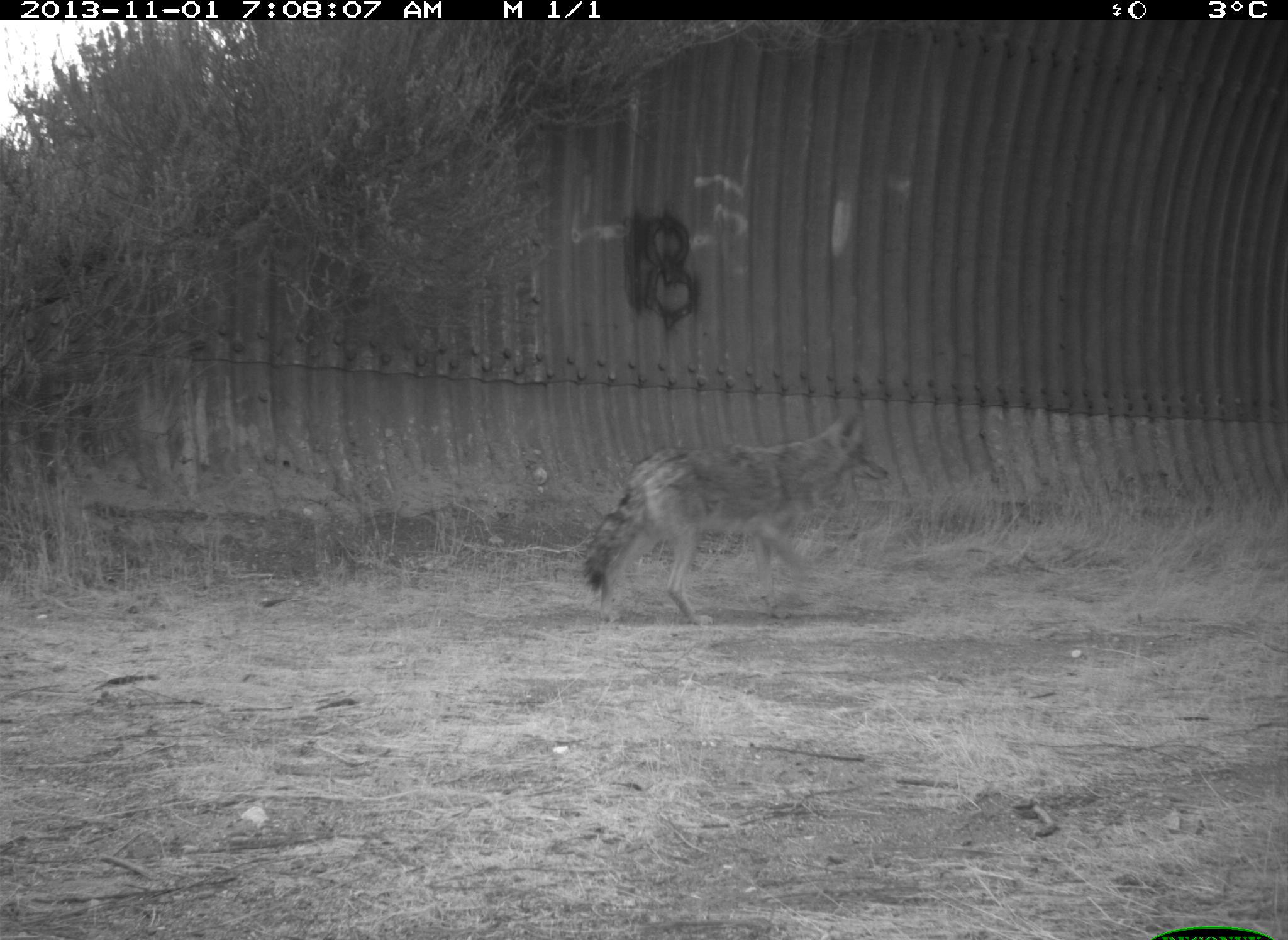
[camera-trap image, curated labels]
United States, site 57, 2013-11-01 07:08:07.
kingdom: Animalia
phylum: Chordata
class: Mammalia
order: Carnivora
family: Canidae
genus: Canis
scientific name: Canis latrans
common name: coyote